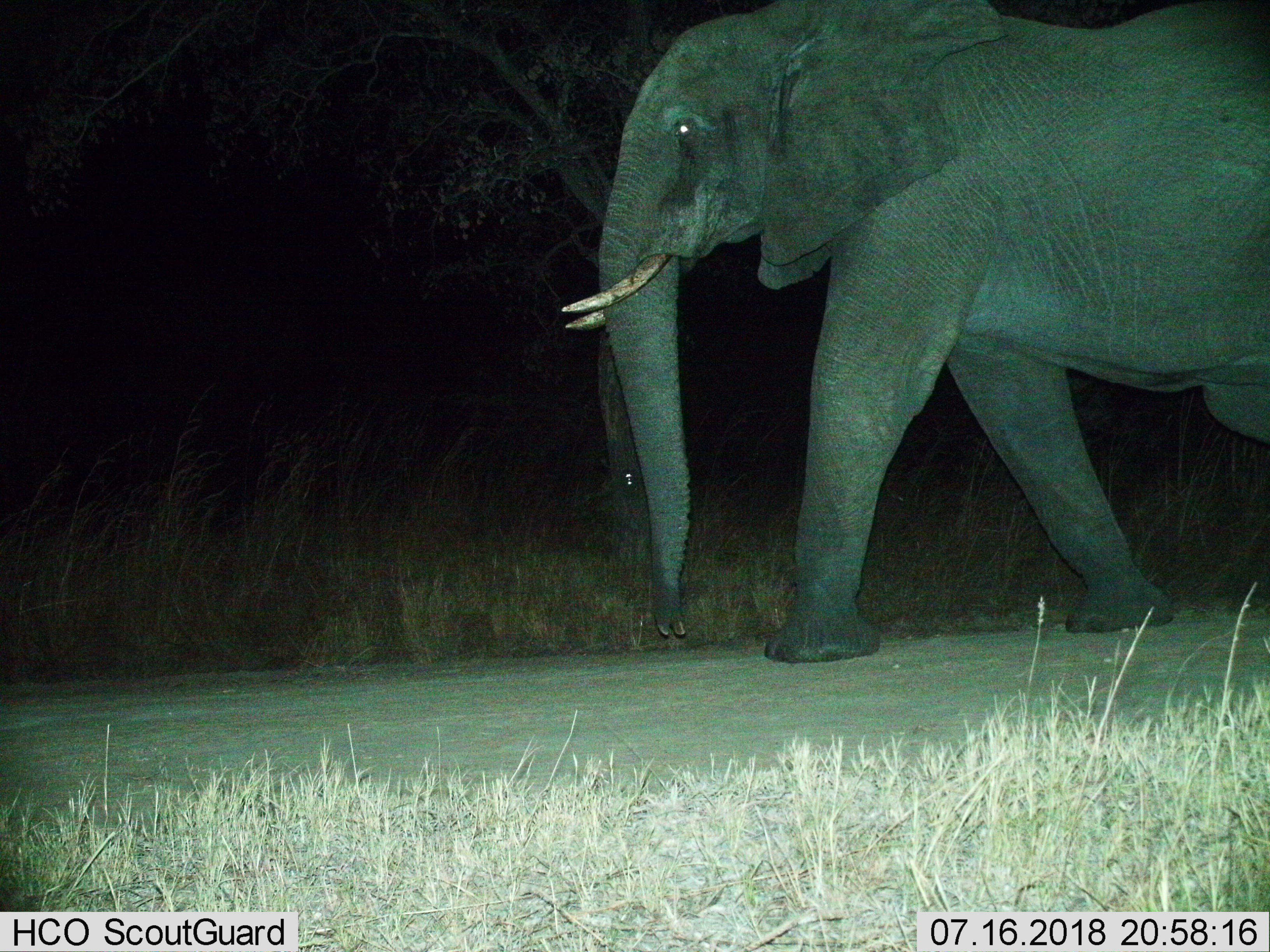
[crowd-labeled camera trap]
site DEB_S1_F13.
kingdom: Animalia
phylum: Chordata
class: Mammalia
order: Proboscidea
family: Elephantidae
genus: Loxodonta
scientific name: Loxodonta africana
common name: african bush elephant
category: elephant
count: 1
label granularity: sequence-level